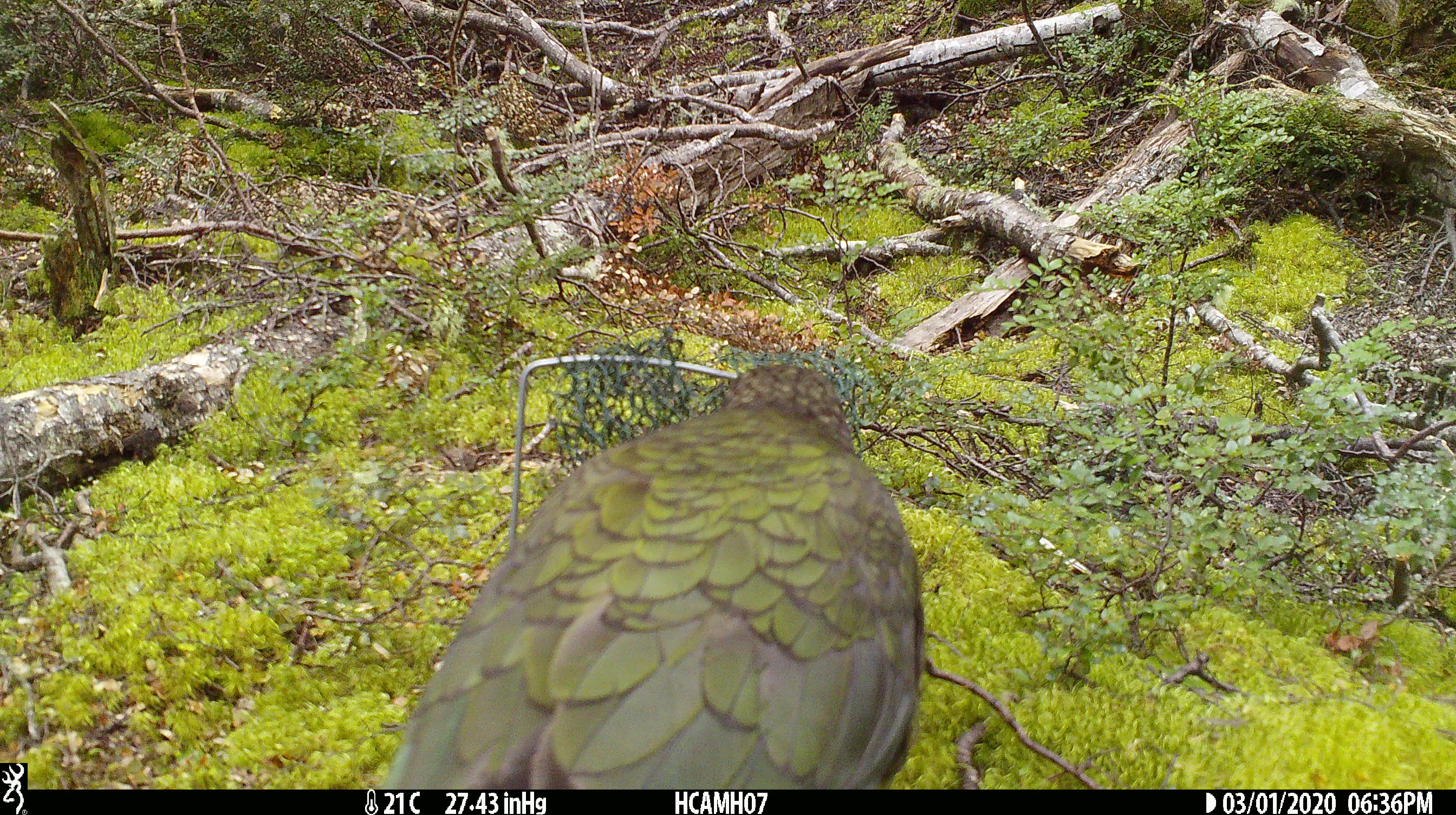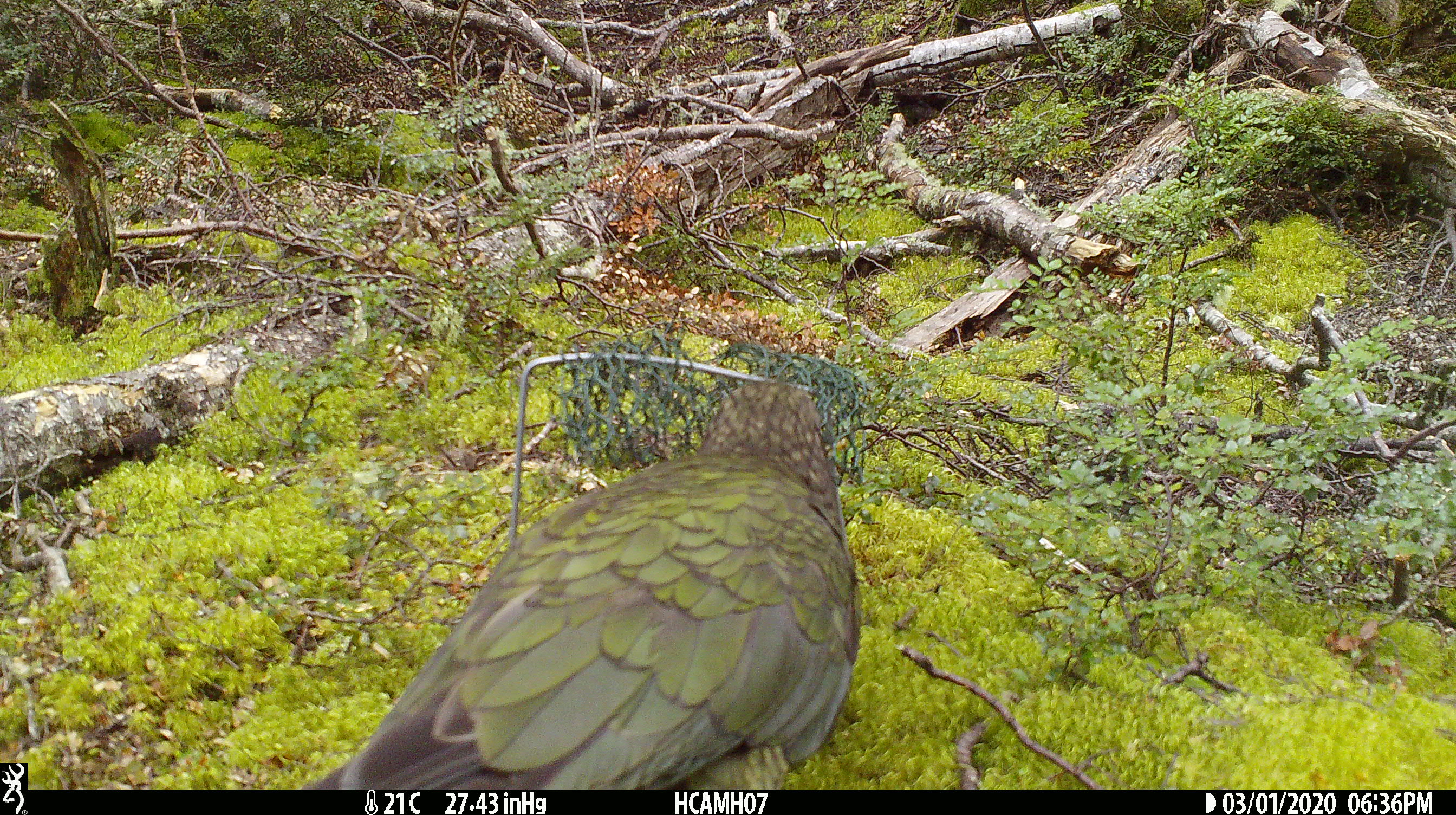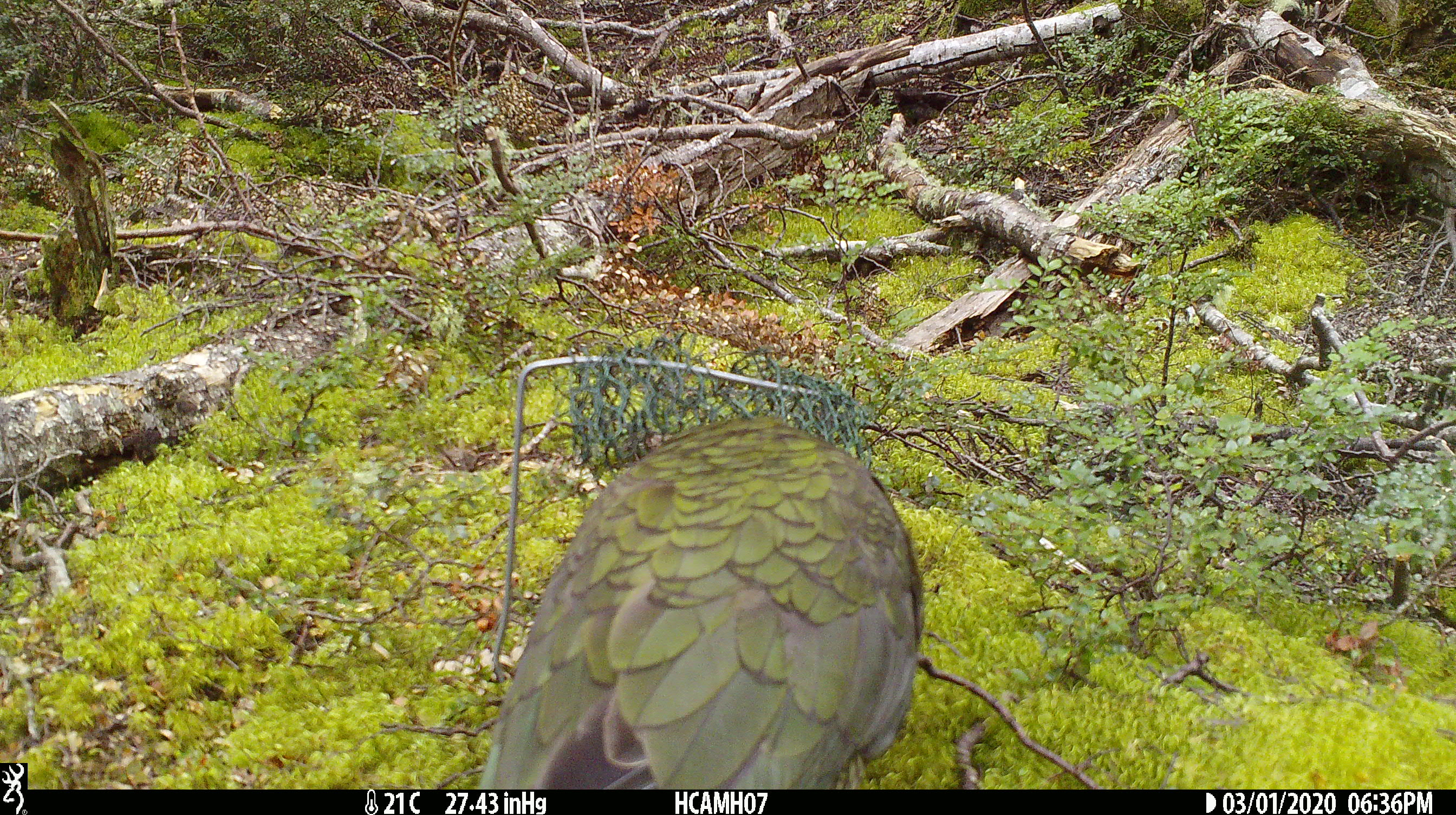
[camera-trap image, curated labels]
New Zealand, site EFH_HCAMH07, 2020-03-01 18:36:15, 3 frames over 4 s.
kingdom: Animalia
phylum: Chordata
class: Aves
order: Psittaciformes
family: Strigopidae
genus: Nestor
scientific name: Nestor notabilis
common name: kea